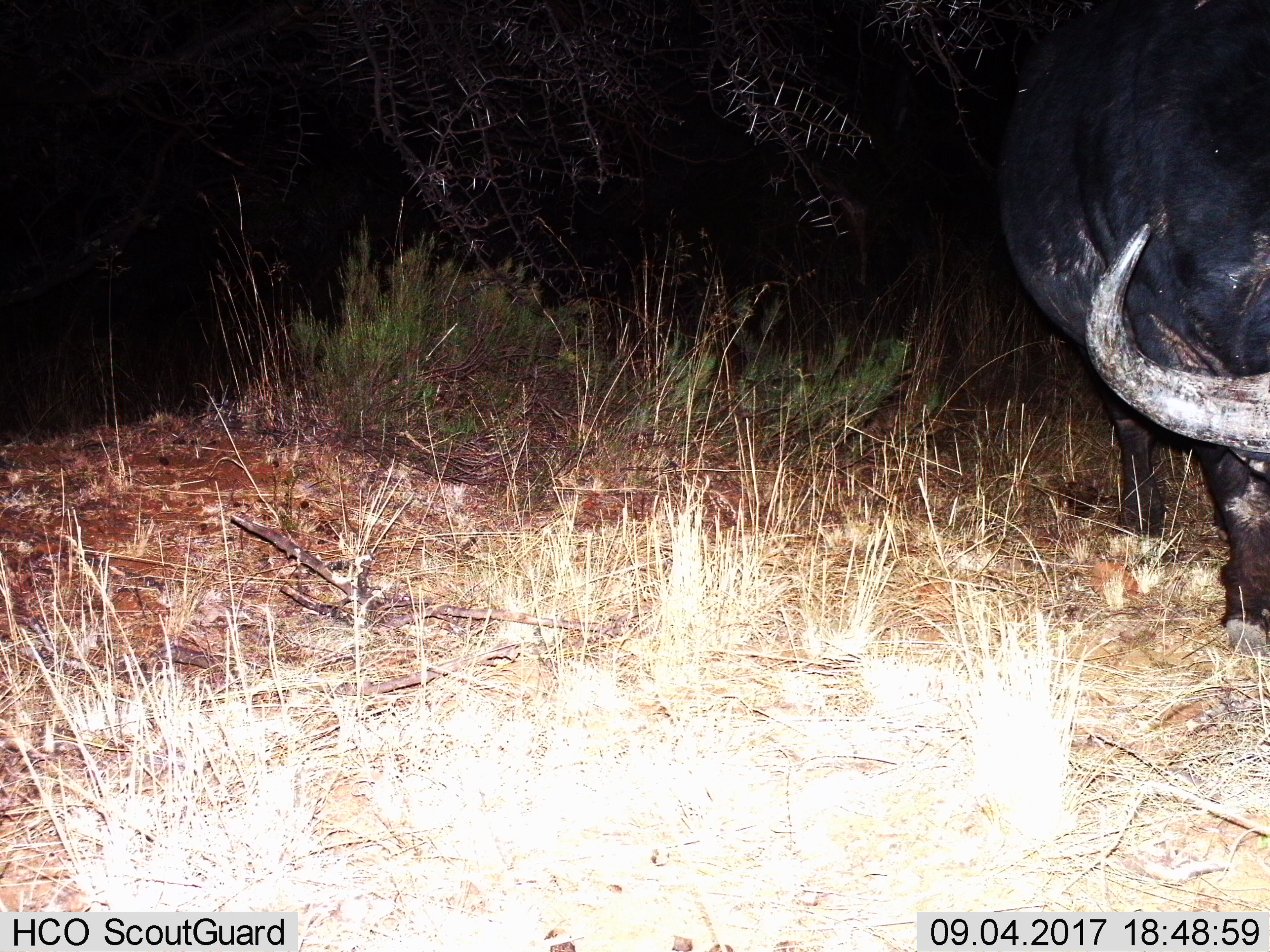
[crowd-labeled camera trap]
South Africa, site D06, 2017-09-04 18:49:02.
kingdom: Animalia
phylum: Chordata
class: Mammalia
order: Artiodactyla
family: Bovidae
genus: Syncerus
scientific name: Syncerus caffer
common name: cape buffalo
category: buffalo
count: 1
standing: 50%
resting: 0%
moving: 20%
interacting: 0%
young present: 0%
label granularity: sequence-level